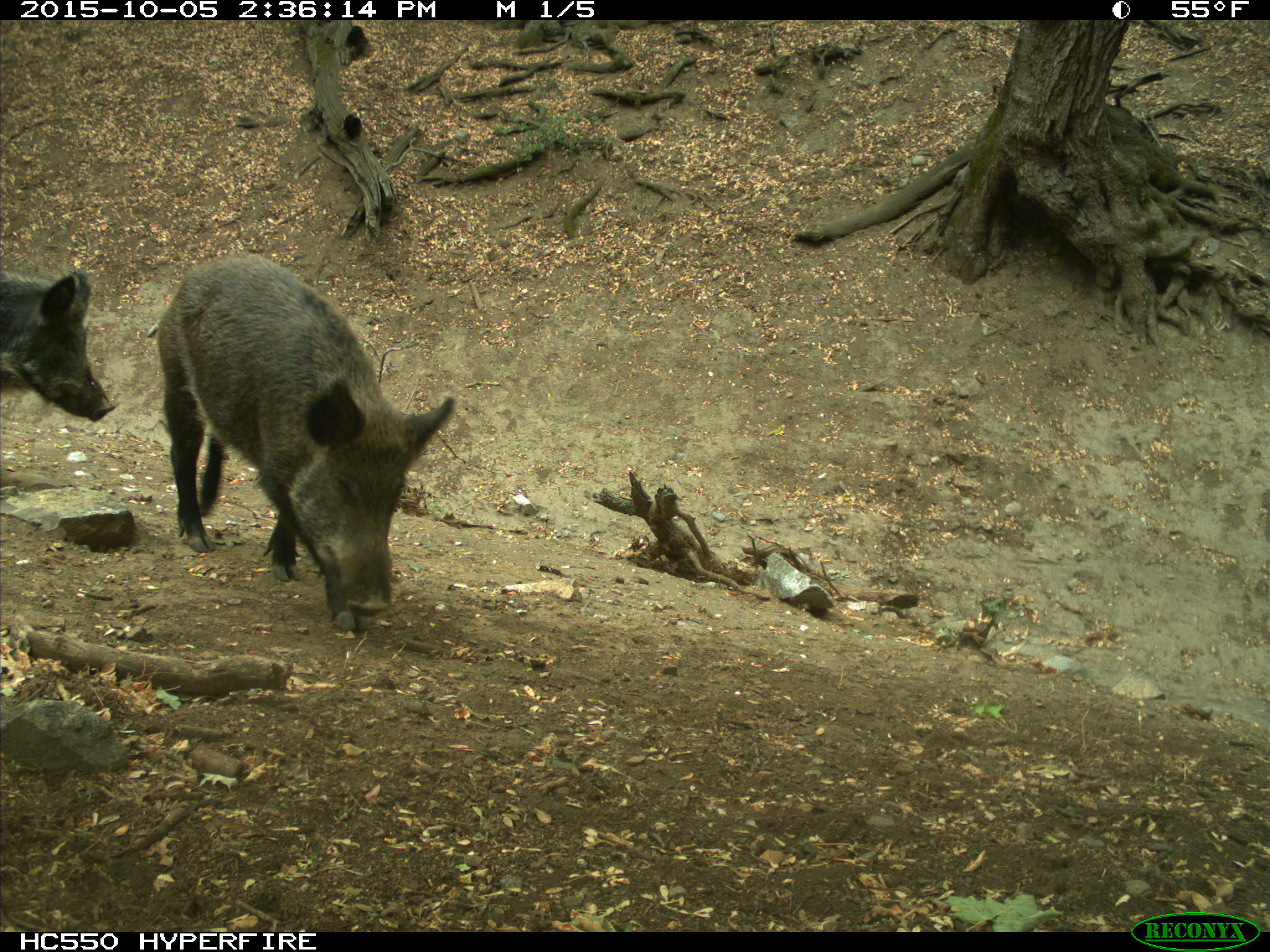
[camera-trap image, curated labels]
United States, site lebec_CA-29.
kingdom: Animalia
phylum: Chordata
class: Mammalia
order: Artiodactyla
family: Suidae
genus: Sus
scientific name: Sus scrofa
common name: wild boar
Sus scrofa (wild boar).